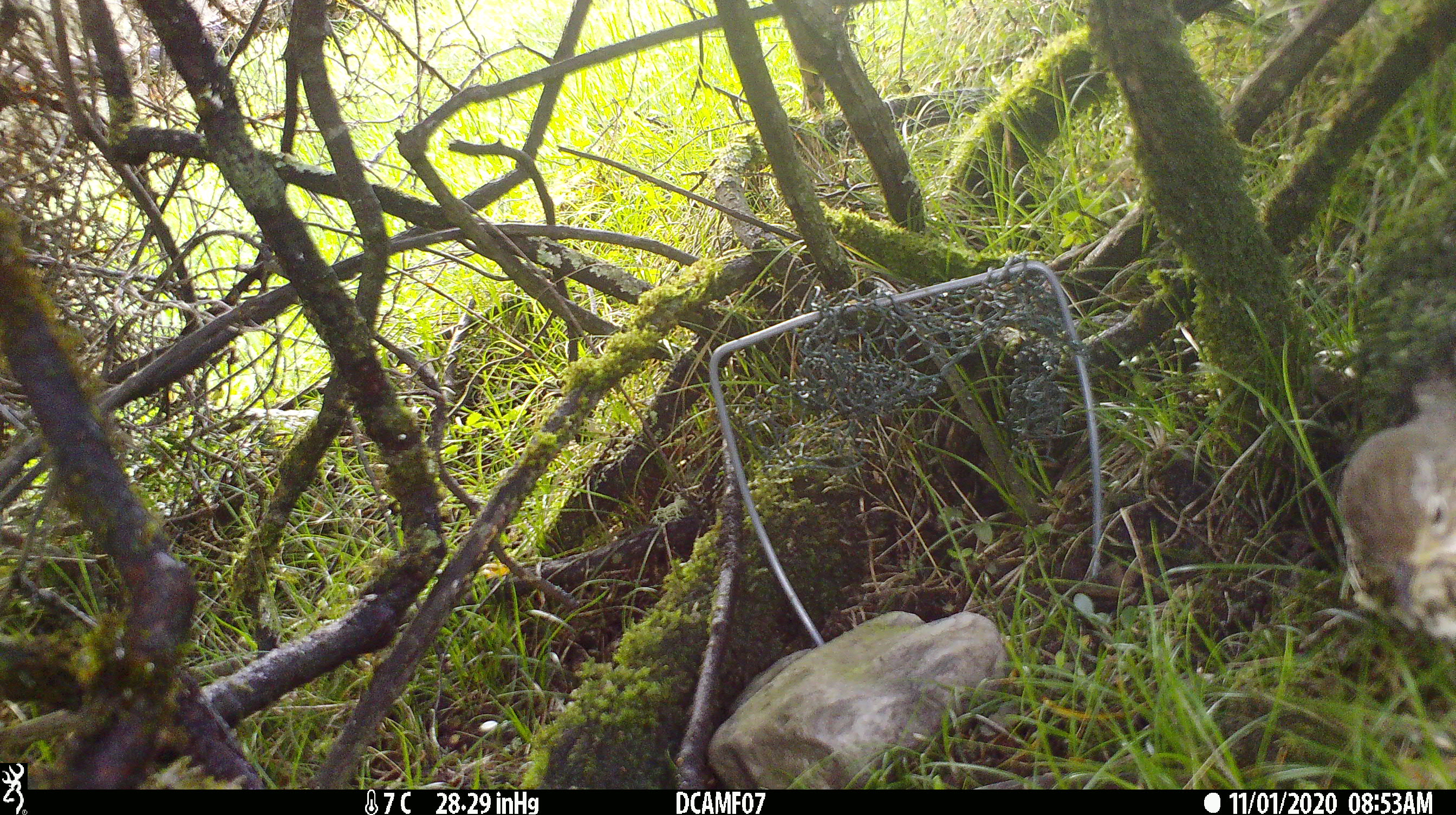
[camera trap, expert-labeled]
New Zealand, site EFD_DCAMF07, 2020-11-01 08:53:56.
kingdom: Animalia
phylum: Chordata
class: Aves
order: Passeriformes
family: Turdidae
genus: Turdus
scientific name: Turdus philomelos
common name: song thrush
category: thrush